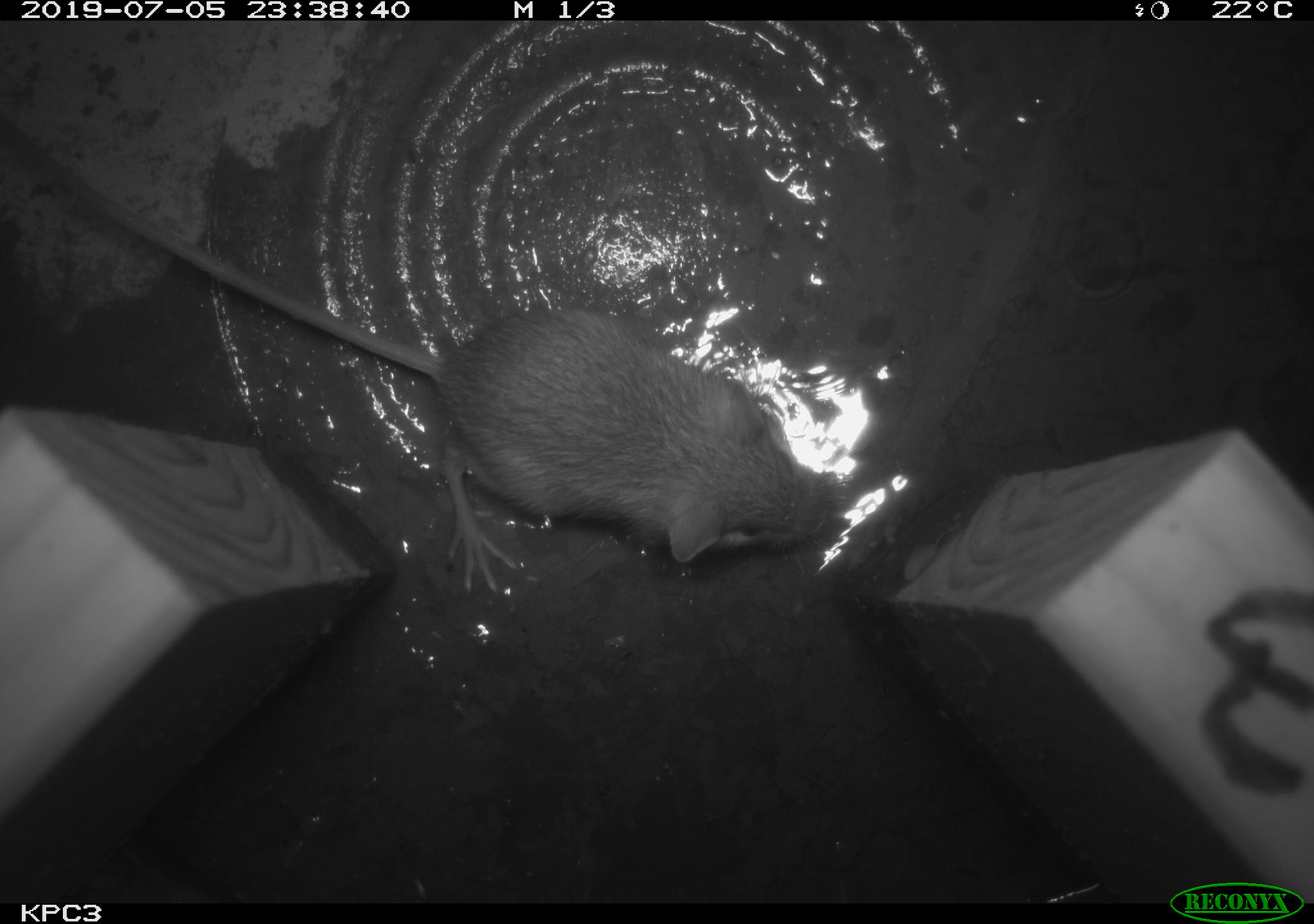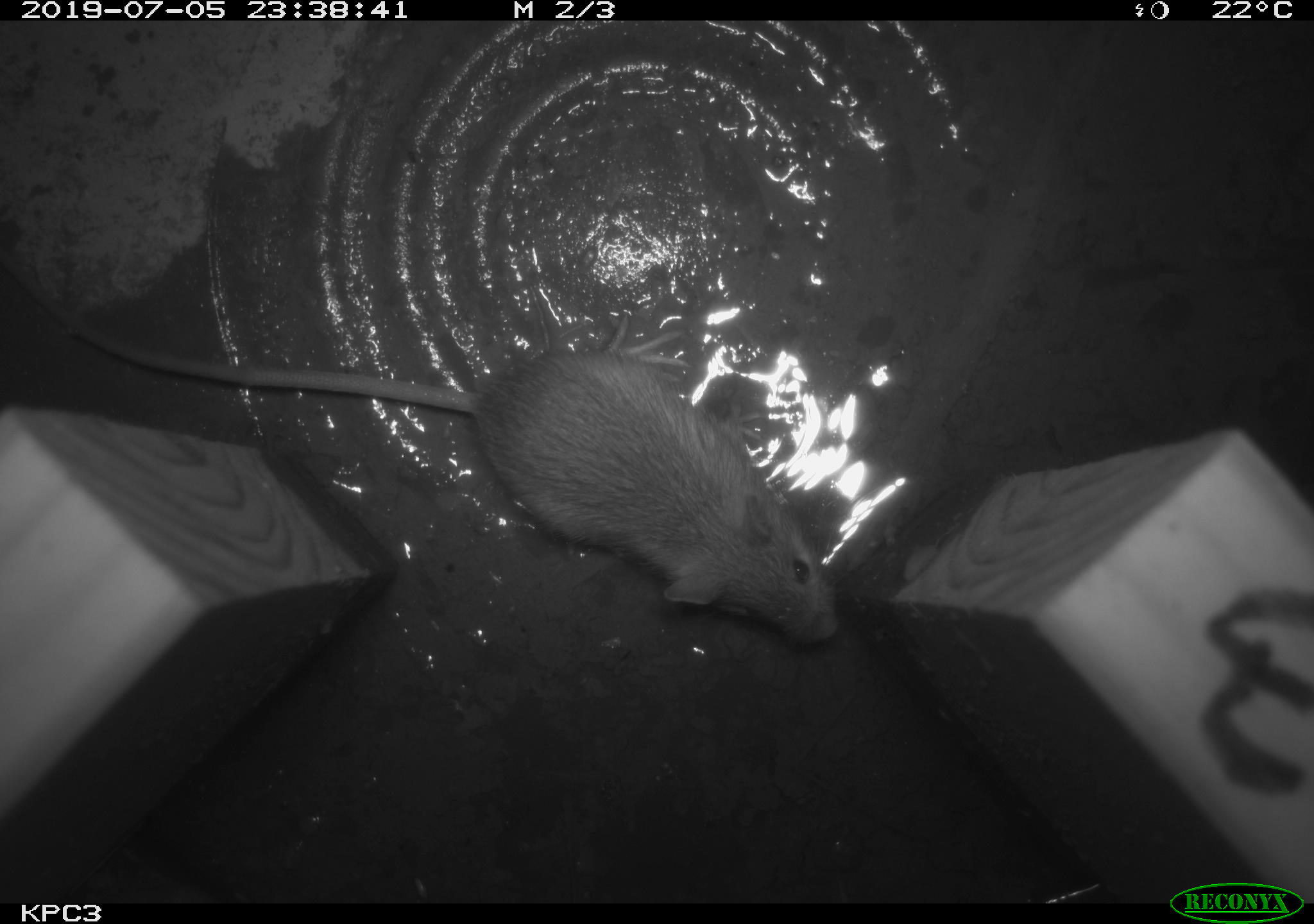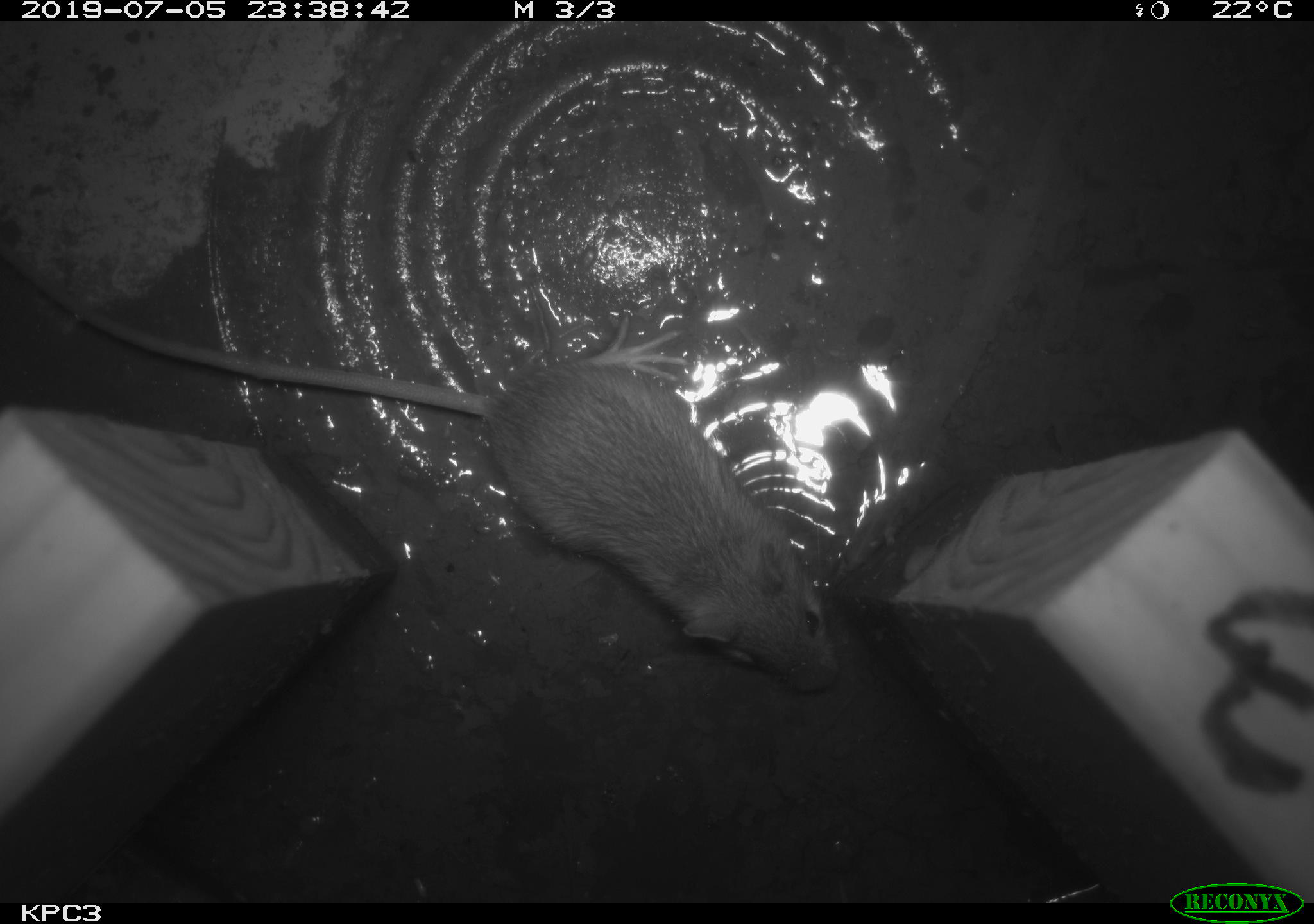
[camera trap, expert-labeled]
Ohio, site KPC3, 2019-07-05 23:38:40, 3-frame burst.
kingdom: Animalia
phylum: Chordata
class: Mammalia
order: Rodentia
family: Zapodidae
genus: Zapus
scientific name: Zapus hudsonius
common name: meadow jumping mouse